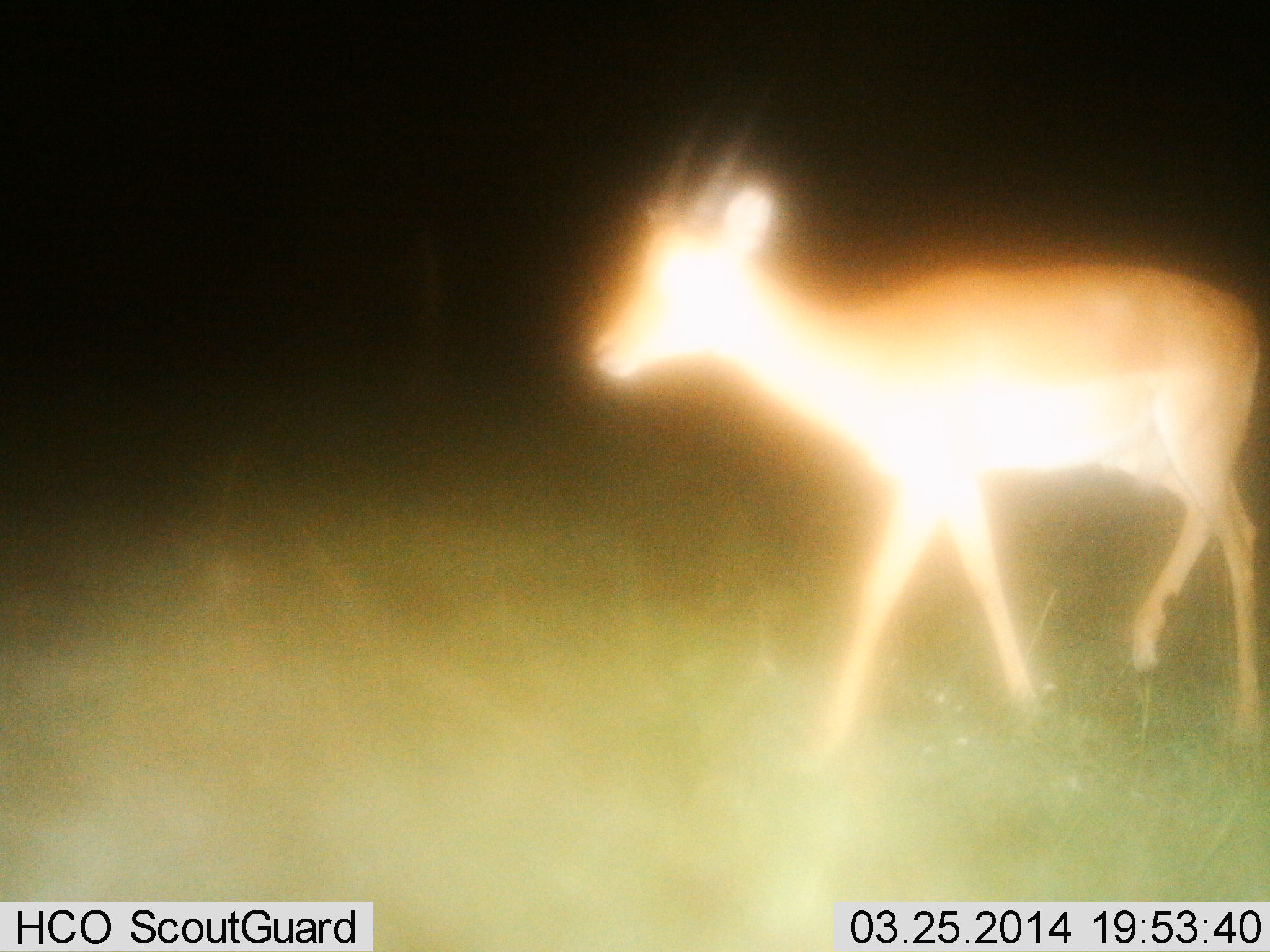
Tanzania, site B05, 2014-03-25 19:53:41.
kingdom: Animalia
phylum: Chordata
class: Mammalia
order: Artiodactyla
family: Bovidae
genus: Nanger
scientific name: Nanger granti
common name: grant's gazelle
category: gazellegrants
Gazellegrants (grant's gazelle) (Nanger granti), count 1. Behavior (volunteer vote fractions): standing 35%, resting 0%, moving 69%, interacting 0%. Young present (vote fraction): 0%. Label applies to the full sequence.